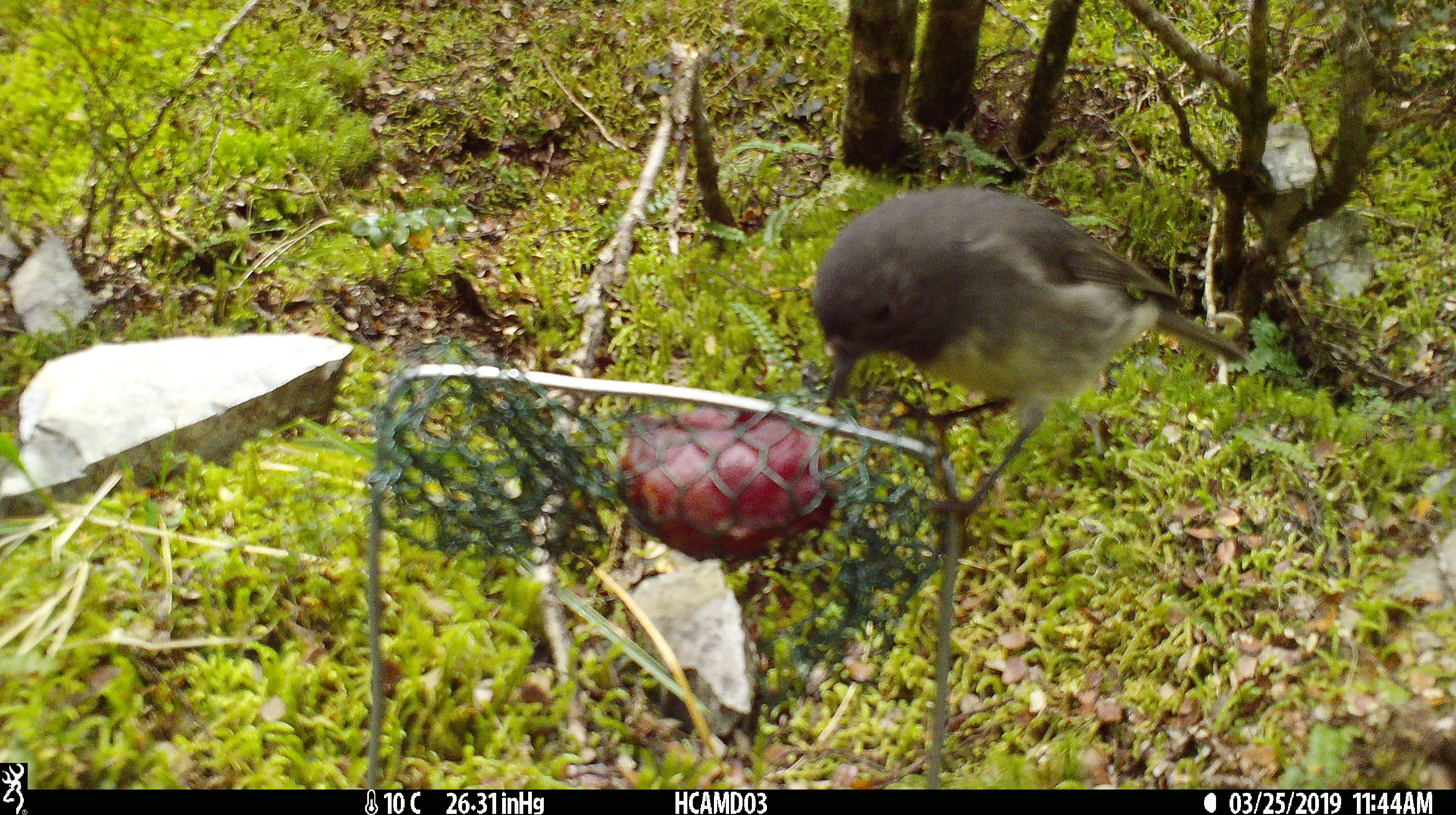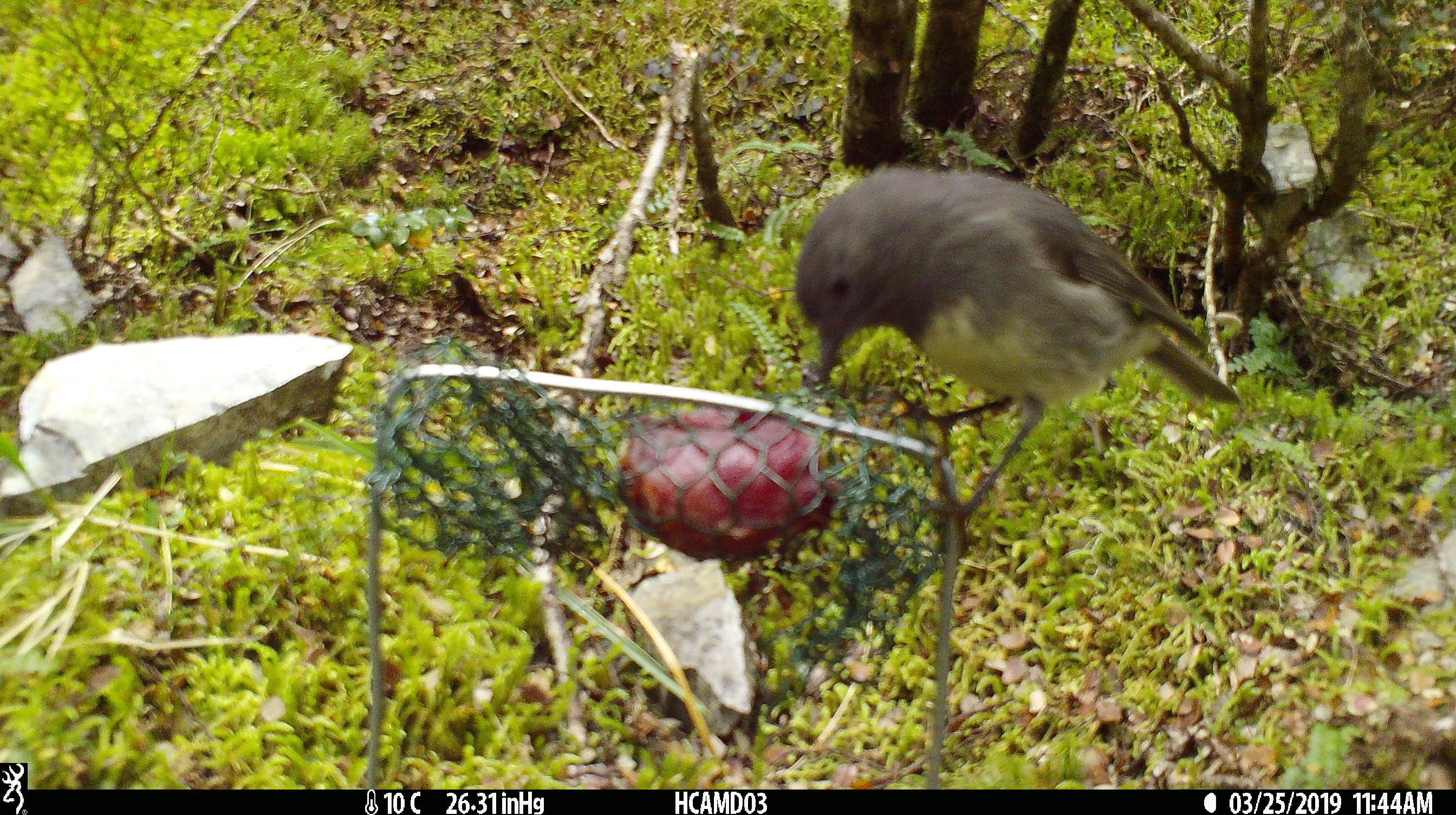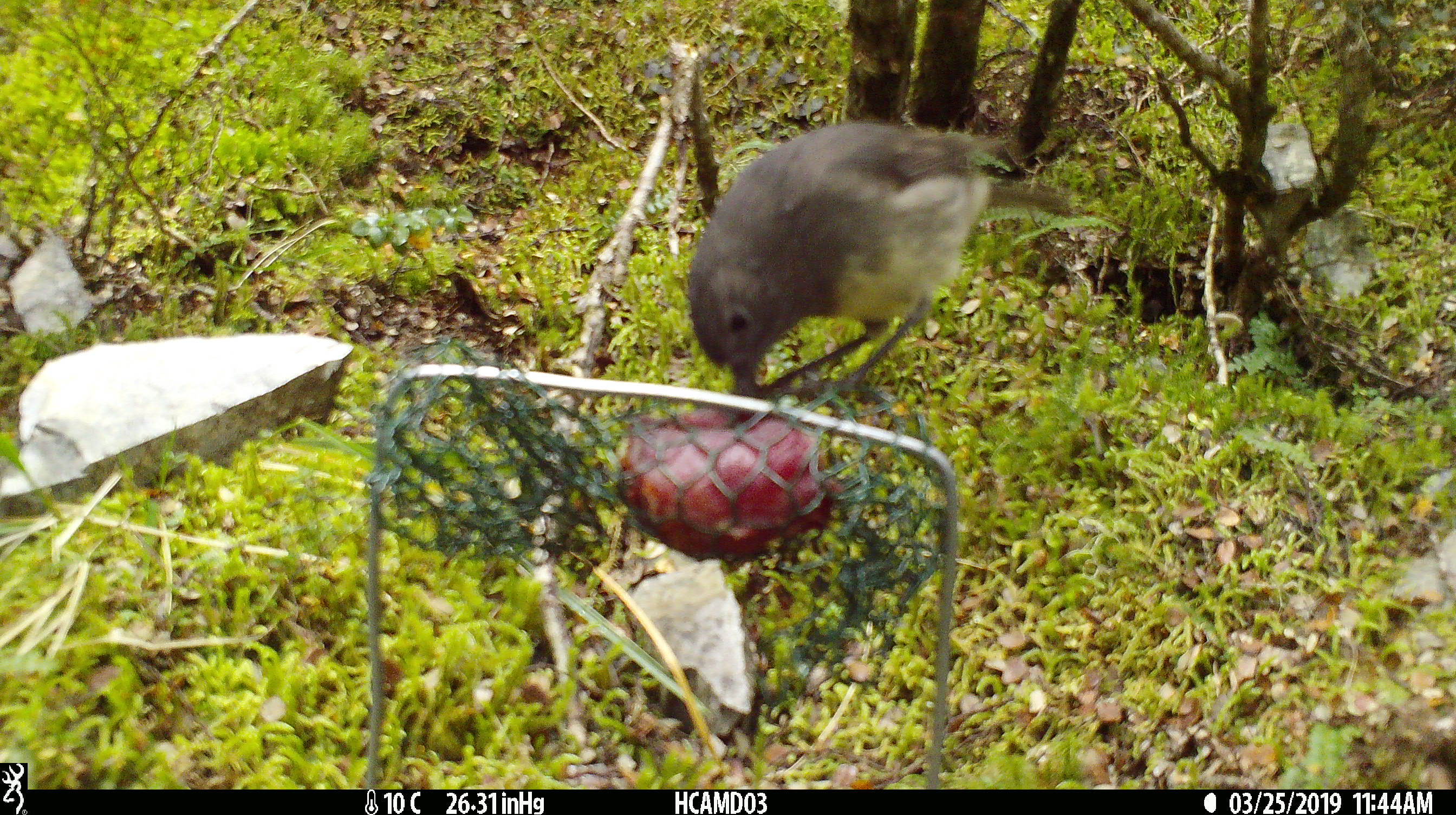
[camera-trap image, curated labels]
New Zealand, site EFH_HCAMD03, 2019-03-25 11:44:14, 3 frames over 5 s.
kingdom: Animalia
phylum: Chordata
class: Aves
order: Passeriformes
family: Petroicidae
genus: Petroica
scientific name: Petroica australis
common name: new zealand robin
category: robin